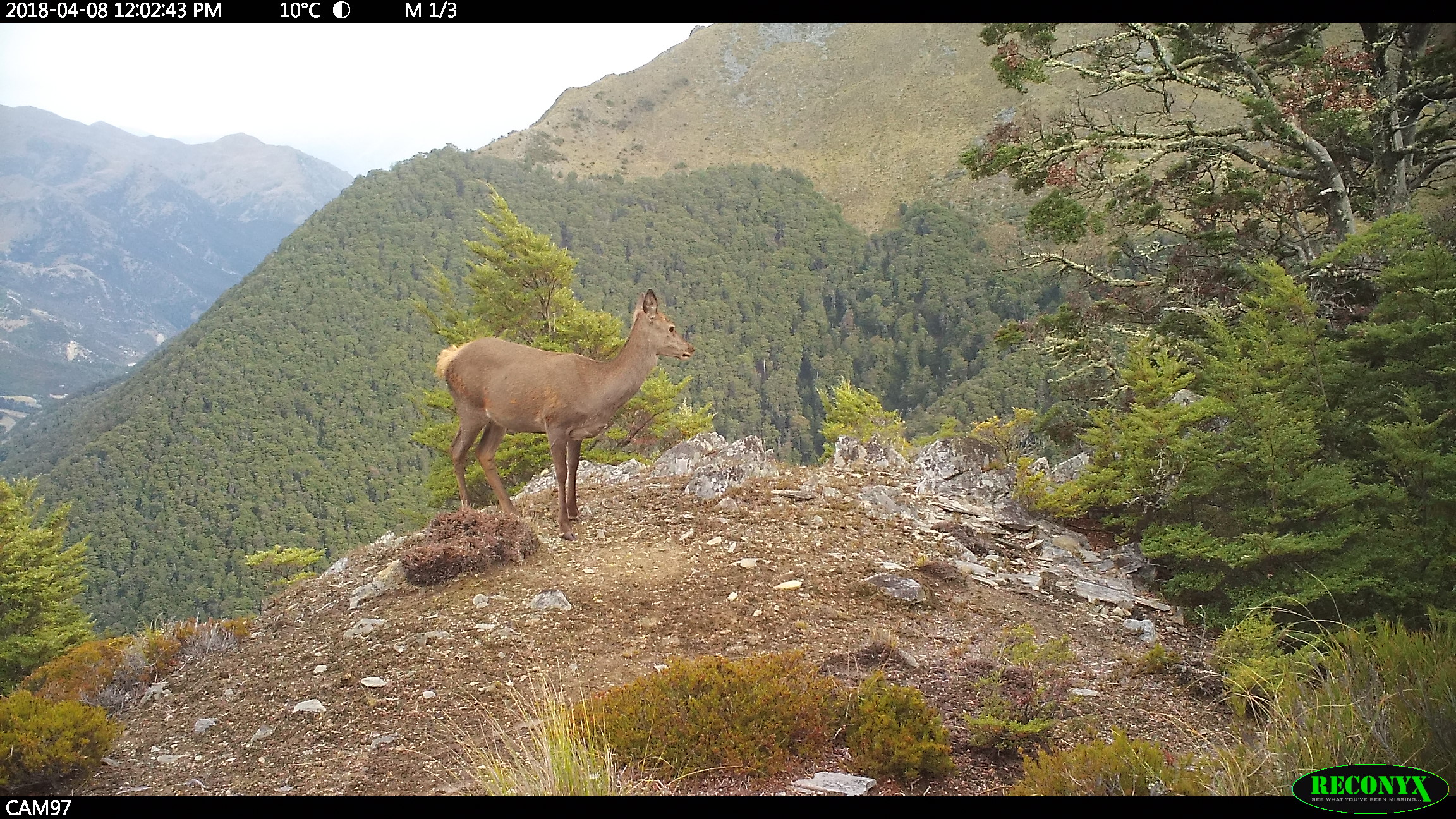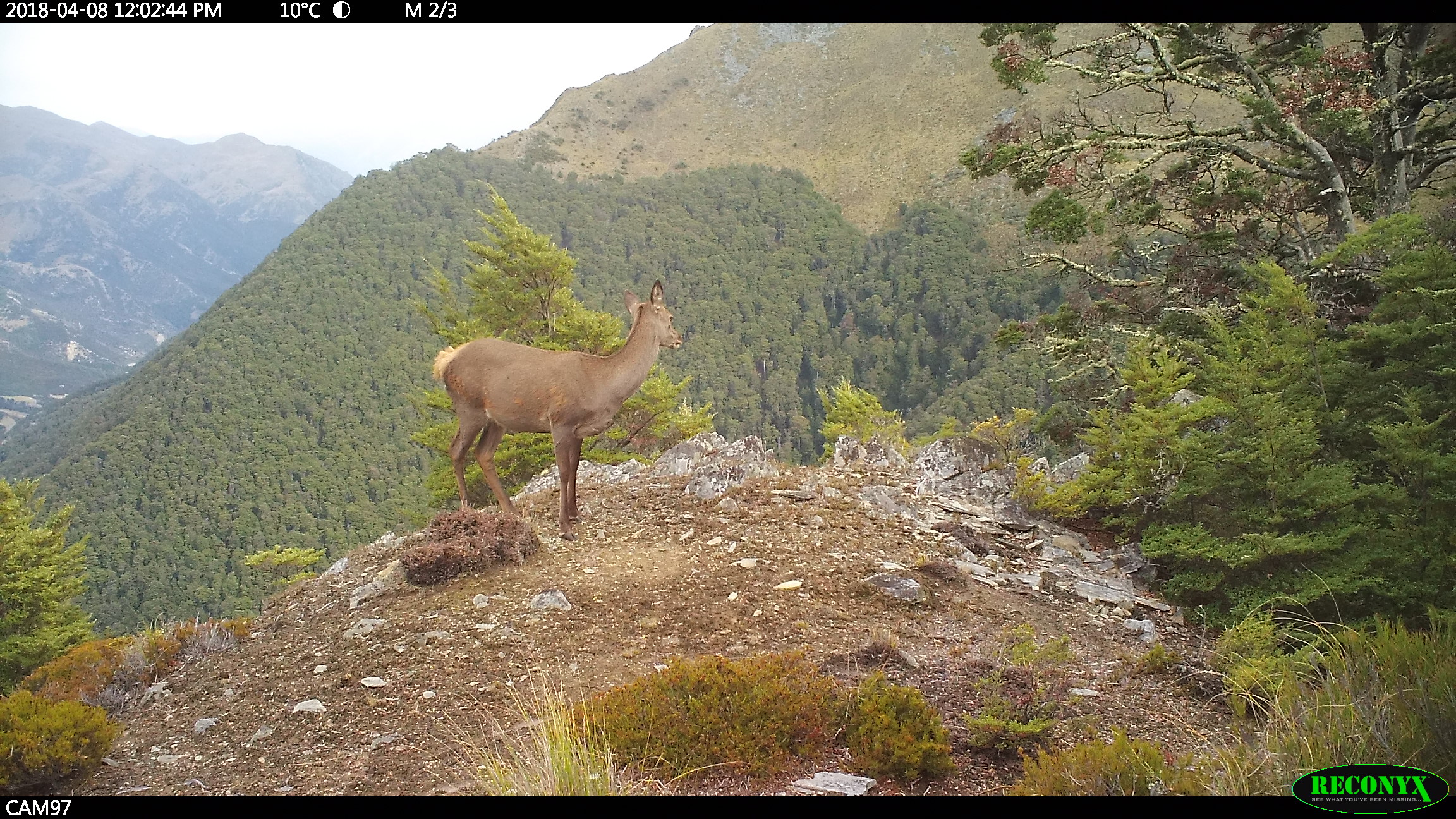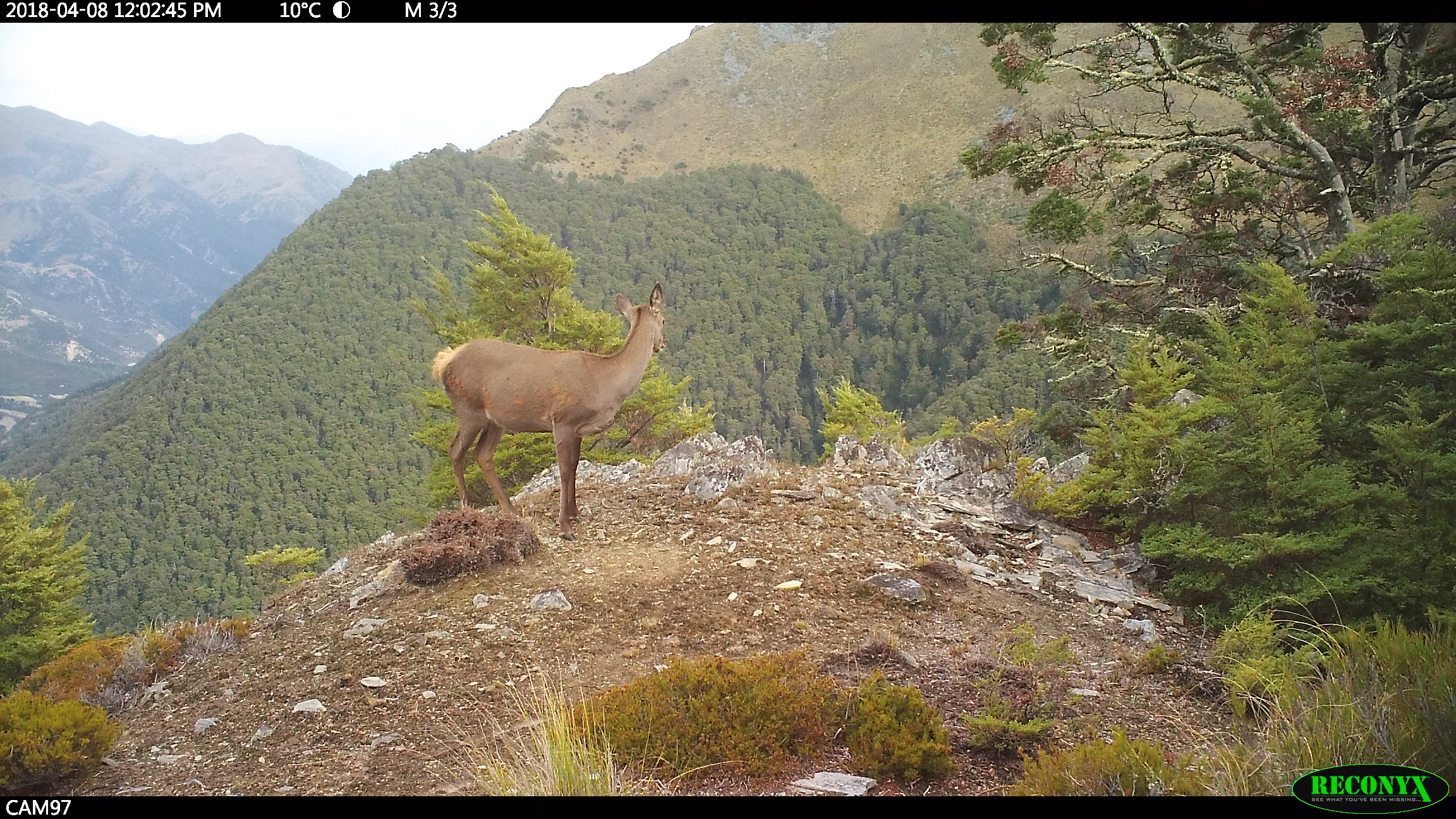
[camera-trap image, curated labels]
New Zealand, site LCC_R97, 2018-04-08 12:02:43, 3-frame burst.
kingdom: Animalia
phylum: Chordata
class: Mammalia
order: Artiodactyla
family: Cervidae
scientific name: Cervidae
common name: deer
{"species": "deer (Cervidae)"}